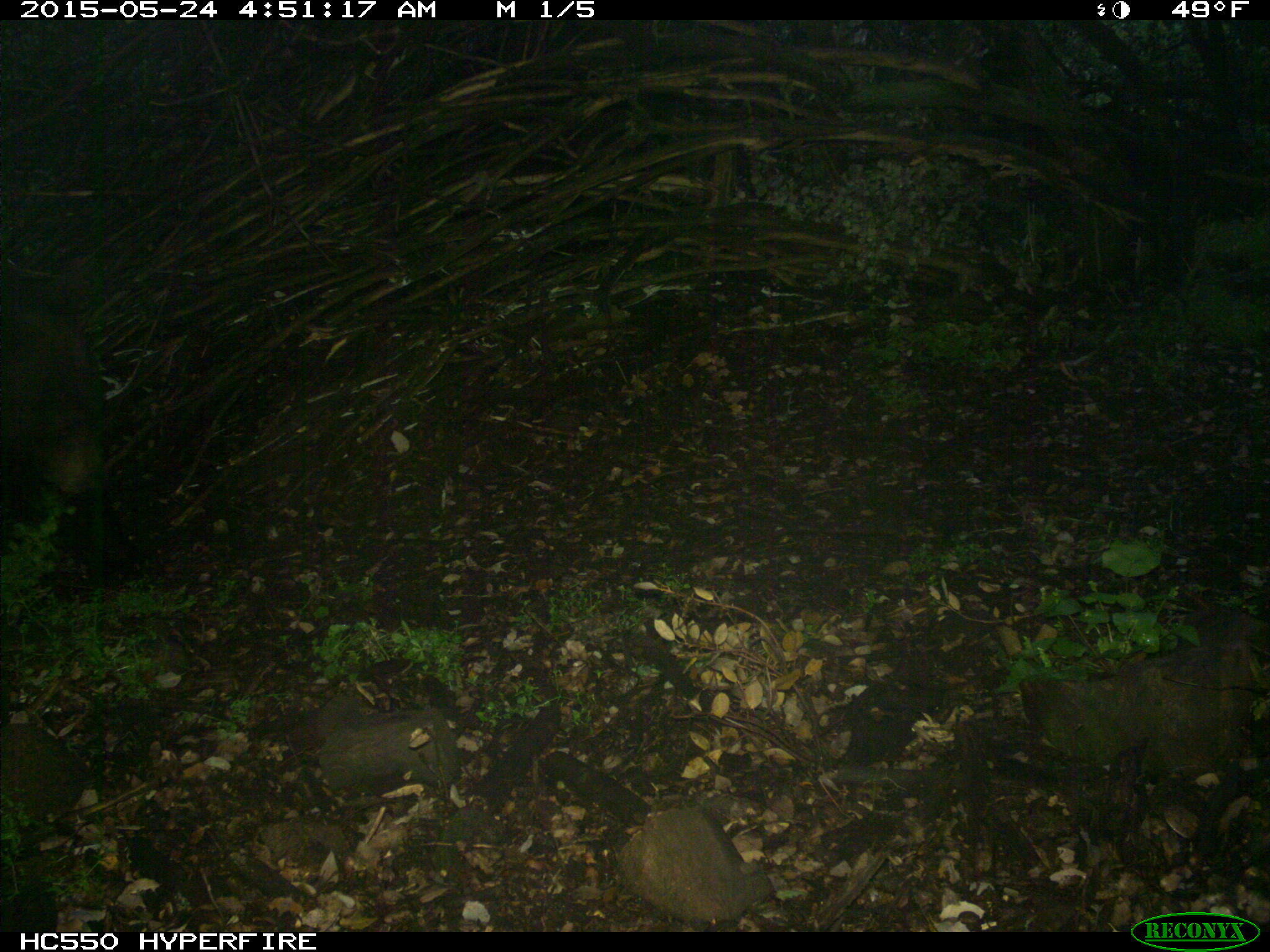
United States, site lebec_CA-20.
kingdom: Animalia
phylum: Chordata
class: Mammalia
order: Carnivora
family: Ursidae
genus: Ursus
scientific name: Ursus americanus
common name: american black bear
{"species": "Ursus americanus (american black bear)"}